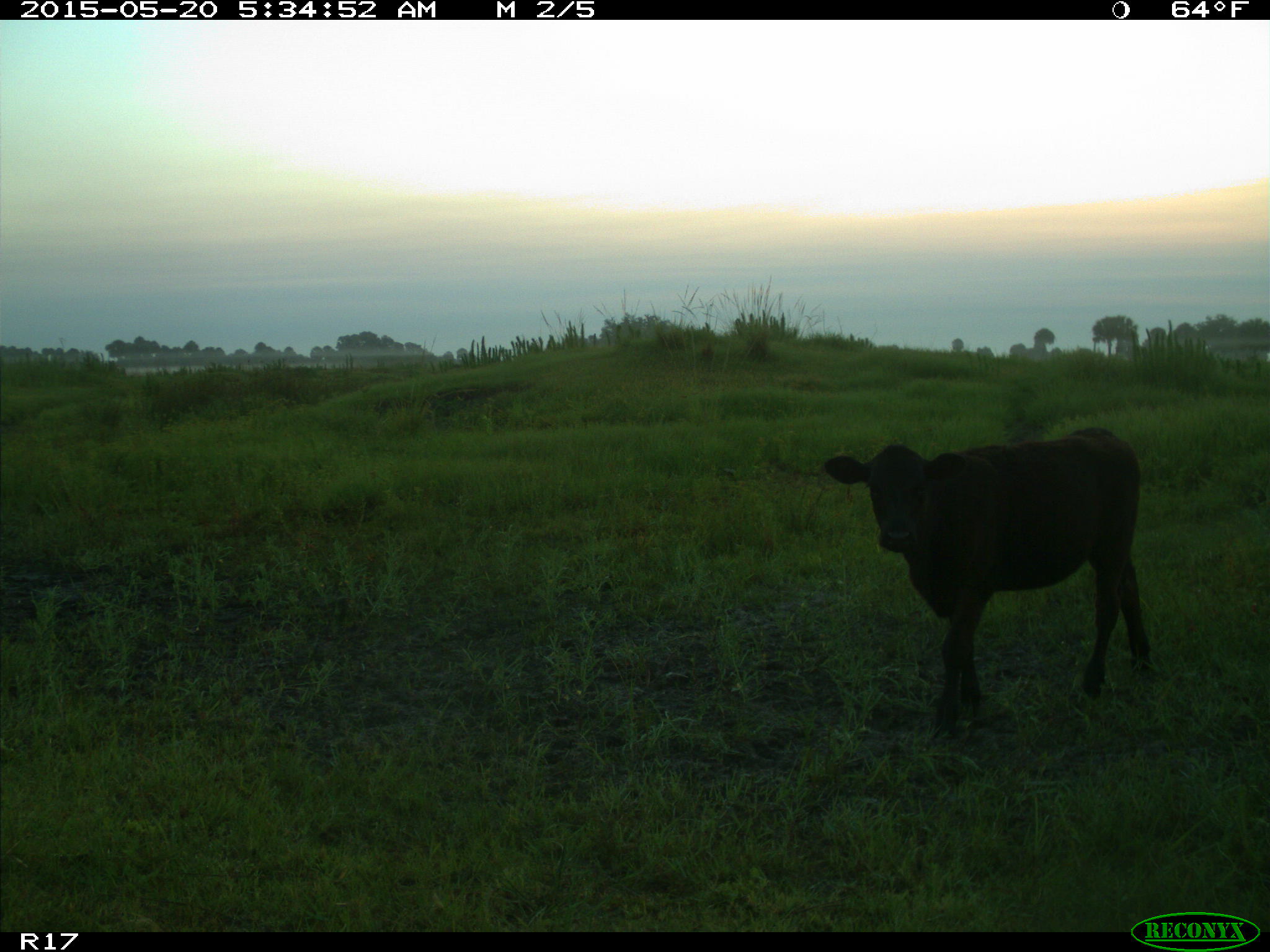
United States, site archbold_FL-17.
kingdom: Animalia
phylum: Chordata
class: Mammalia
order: Artiodactyla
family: Bovidae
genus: Bos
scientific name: Bos taurus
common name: domestic cow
Bos taurus (domestic cow).